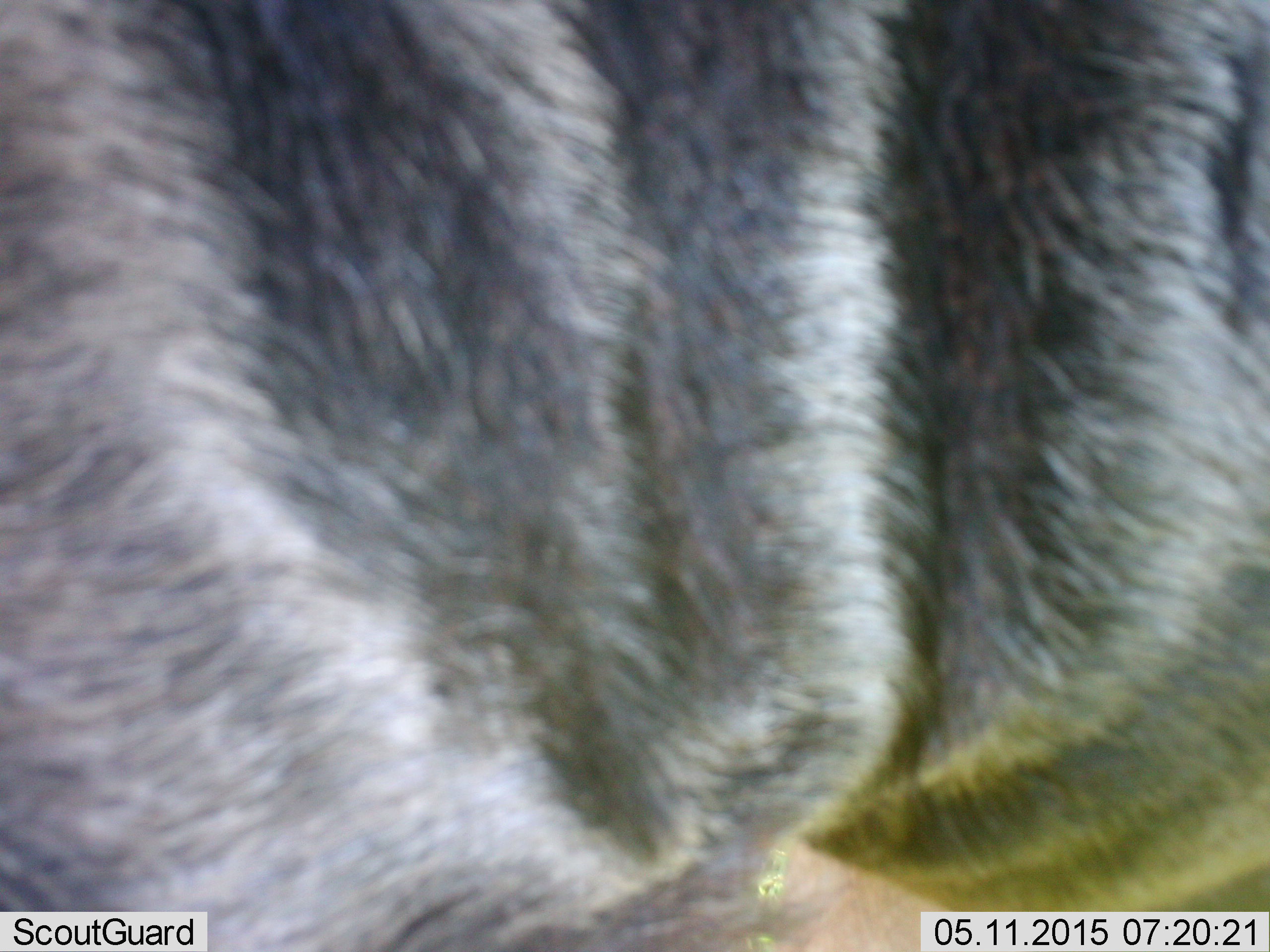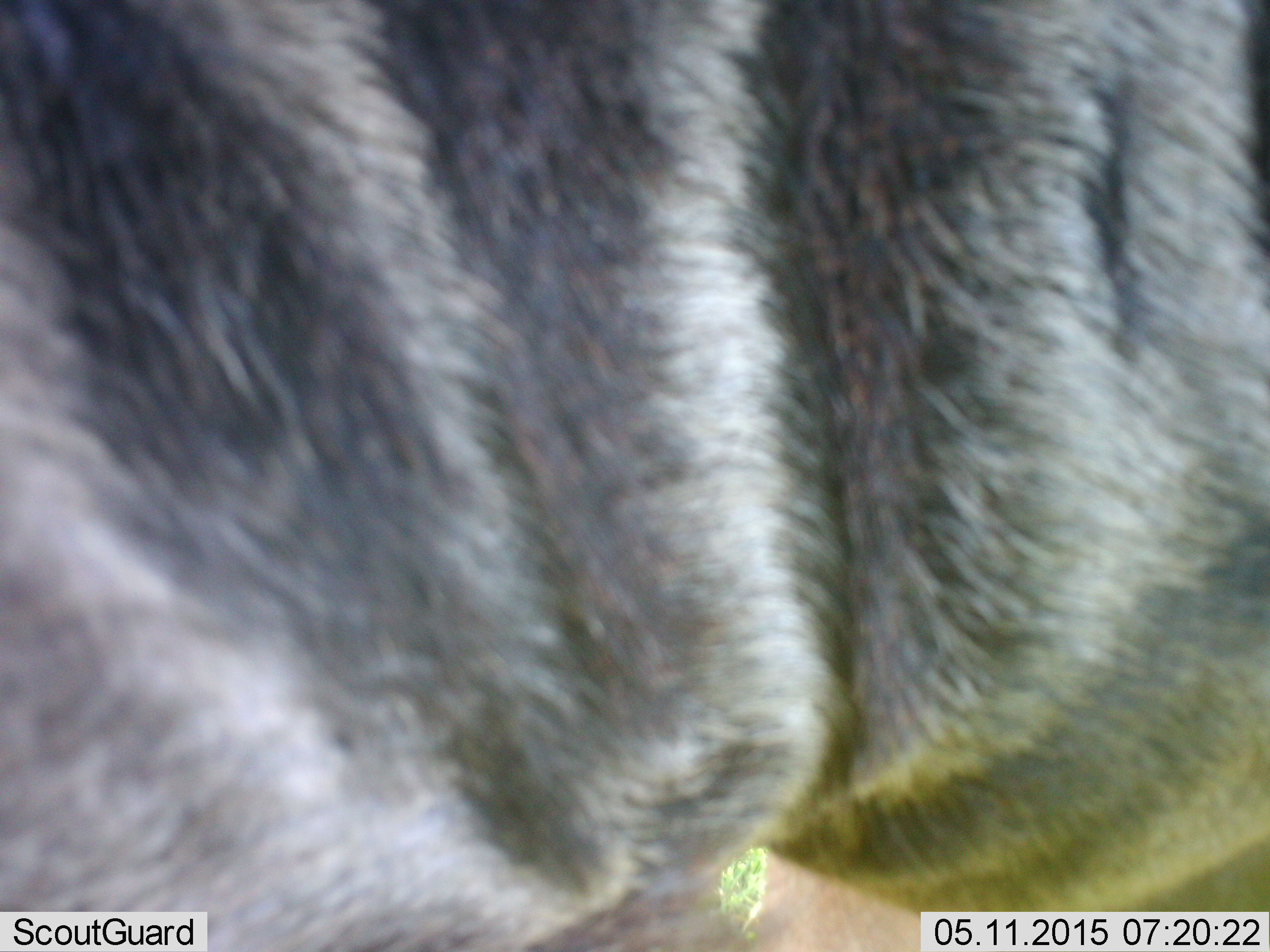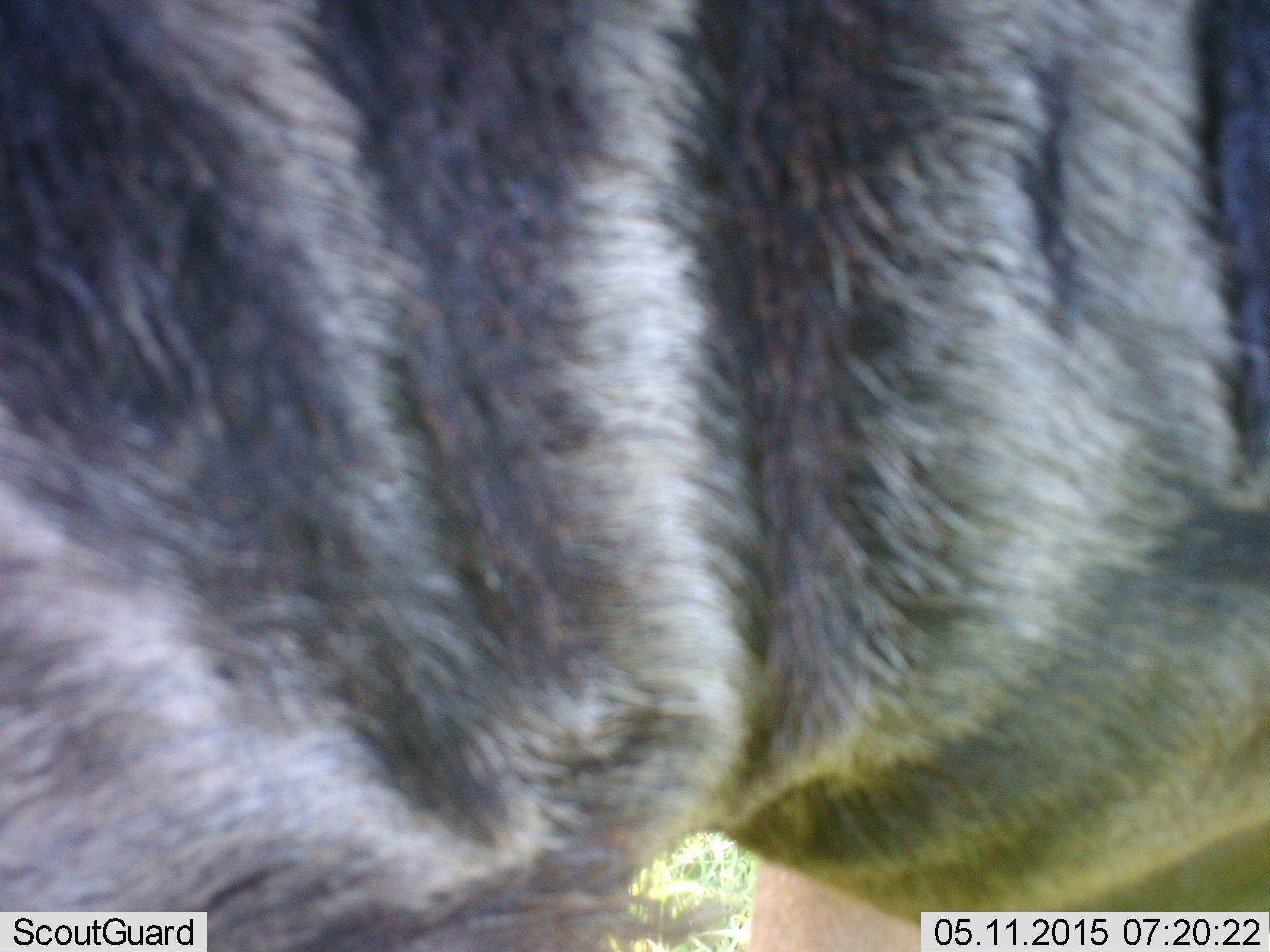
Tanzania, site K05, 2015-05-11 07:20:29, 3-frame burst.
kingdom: Animalia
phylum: Chordata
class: Mammalia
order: Artiodactyla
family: Bovidae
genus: Connochaetes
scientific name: Connochaetes taurinus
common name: blue wildebeest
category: wildebeest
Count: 1.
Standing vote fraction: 100%.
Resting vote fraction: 0%.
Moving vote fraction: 0%.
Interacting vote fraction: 0%.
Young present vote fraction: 0%.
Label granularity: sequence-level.